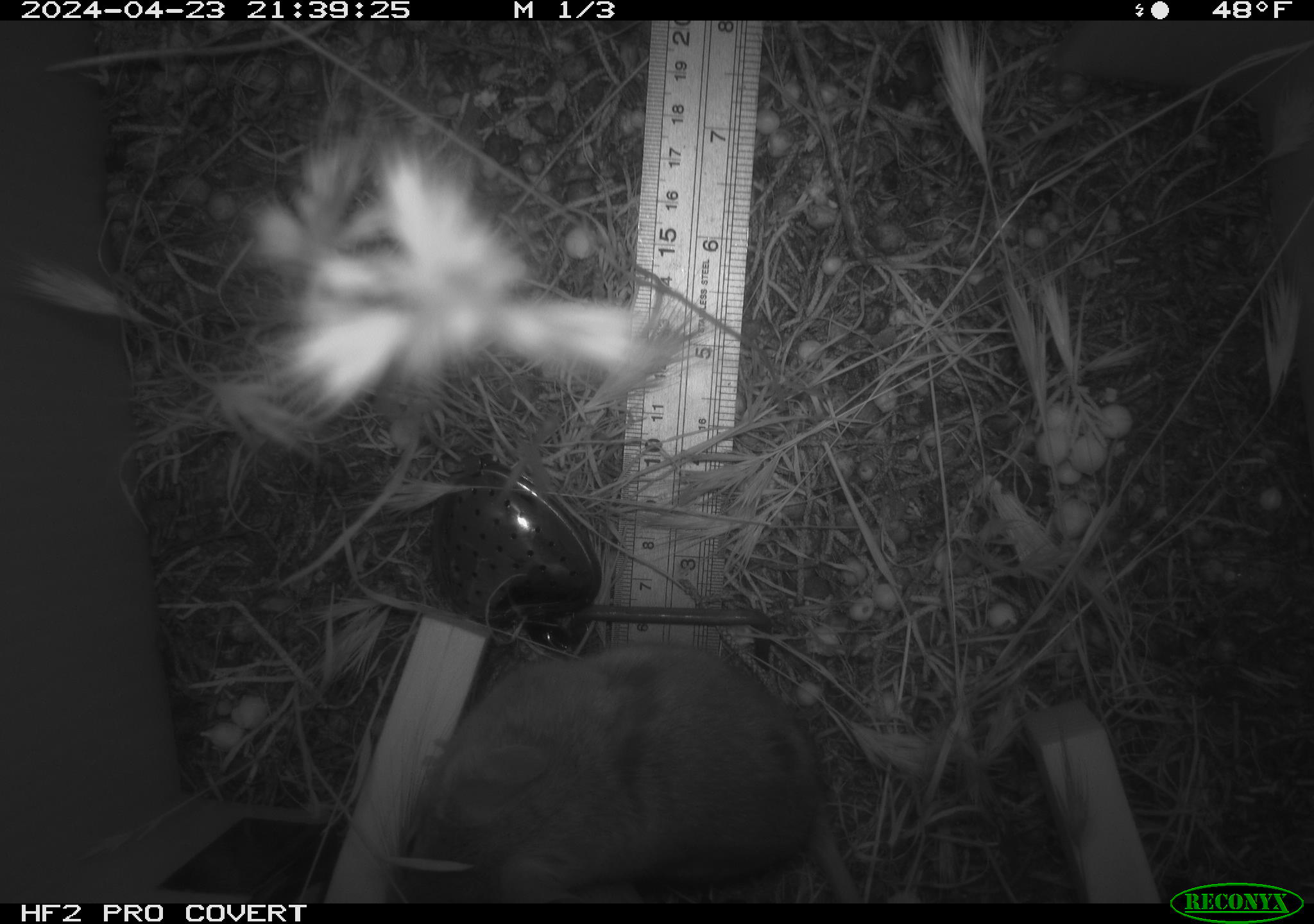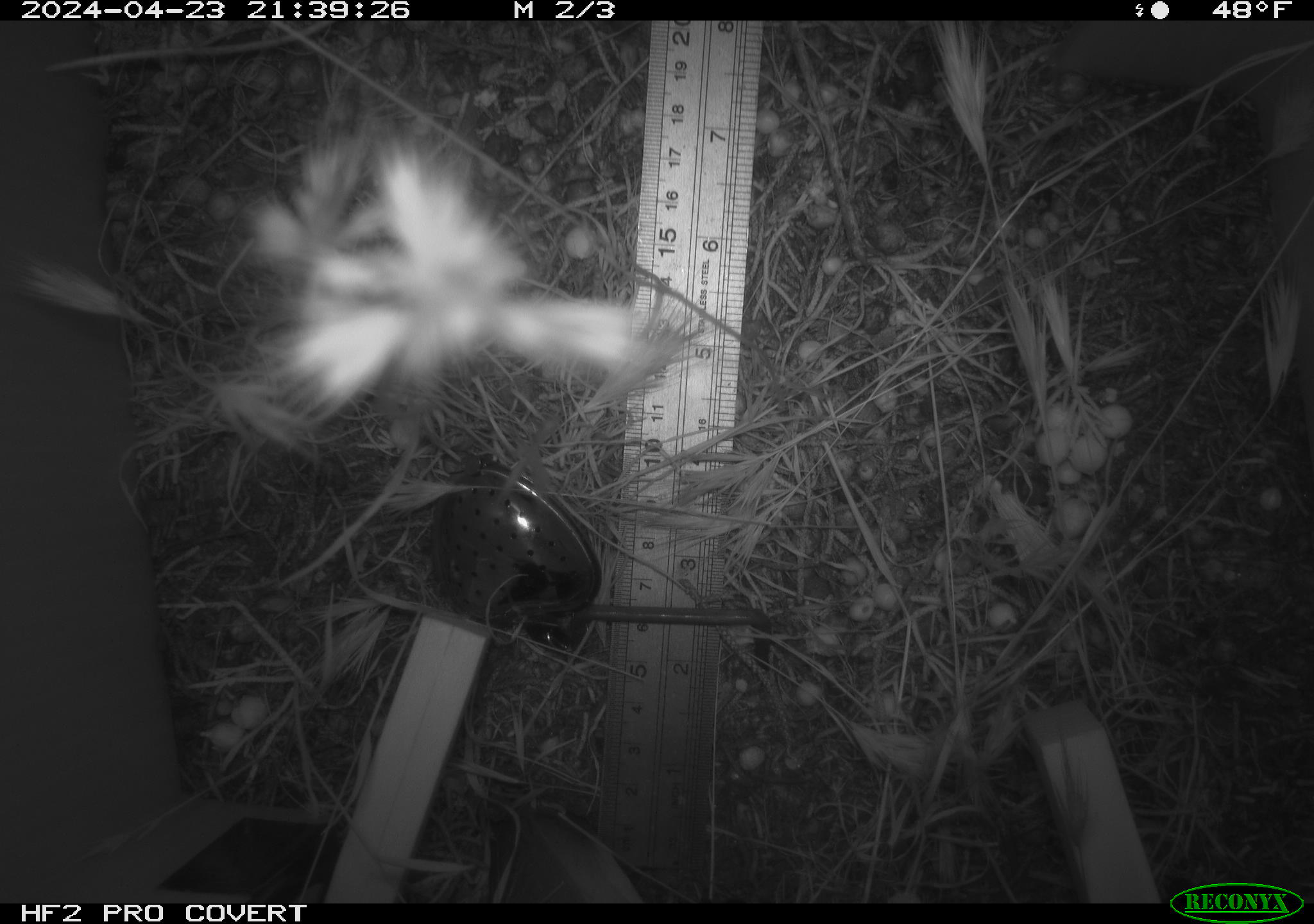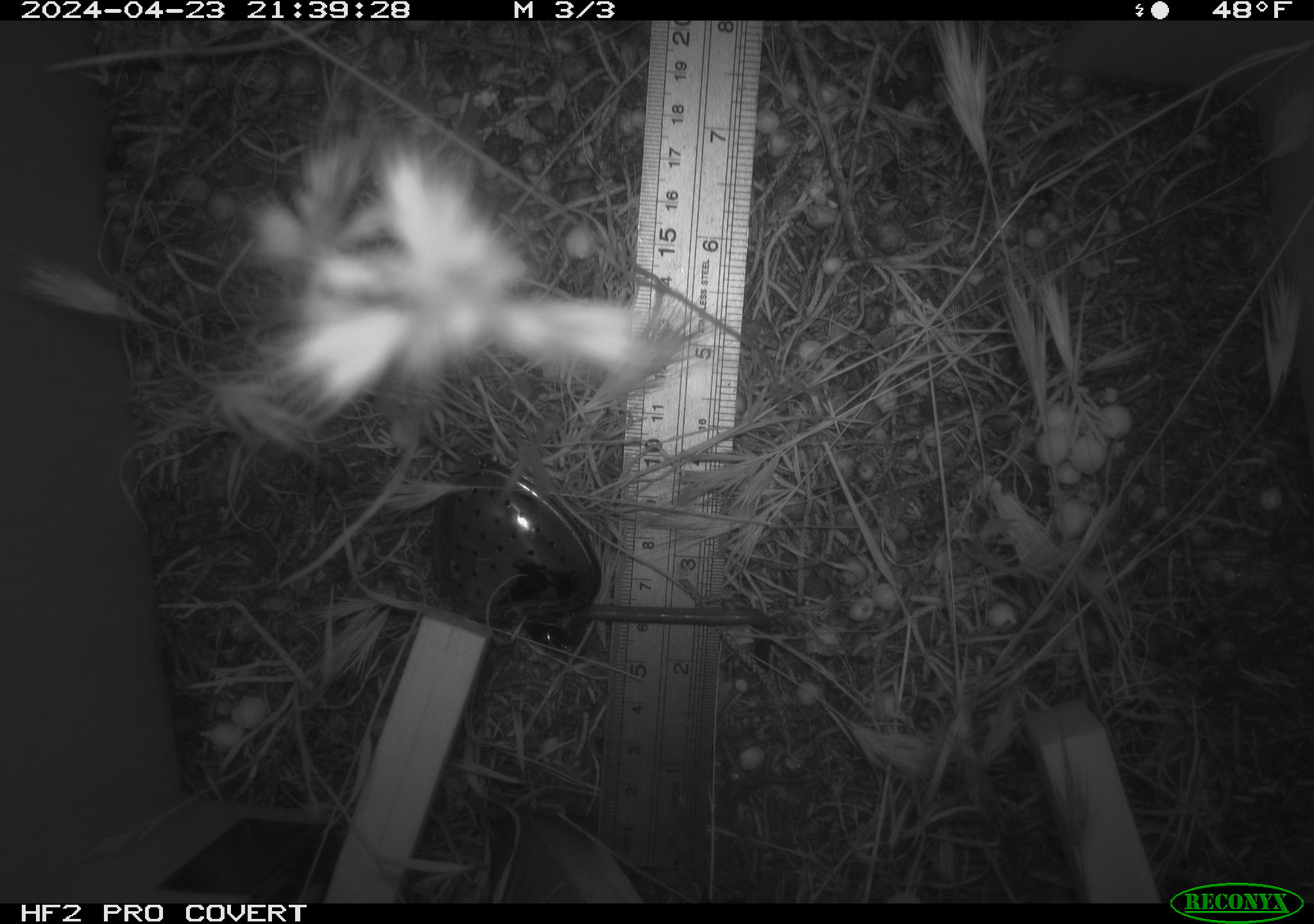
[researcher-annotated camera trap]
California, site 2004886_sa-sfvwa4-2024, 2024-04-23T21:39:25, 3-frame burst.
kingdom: Animalia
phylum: Chordata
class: Mammalia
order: Rodentia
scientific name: Rodentia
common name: mouse species